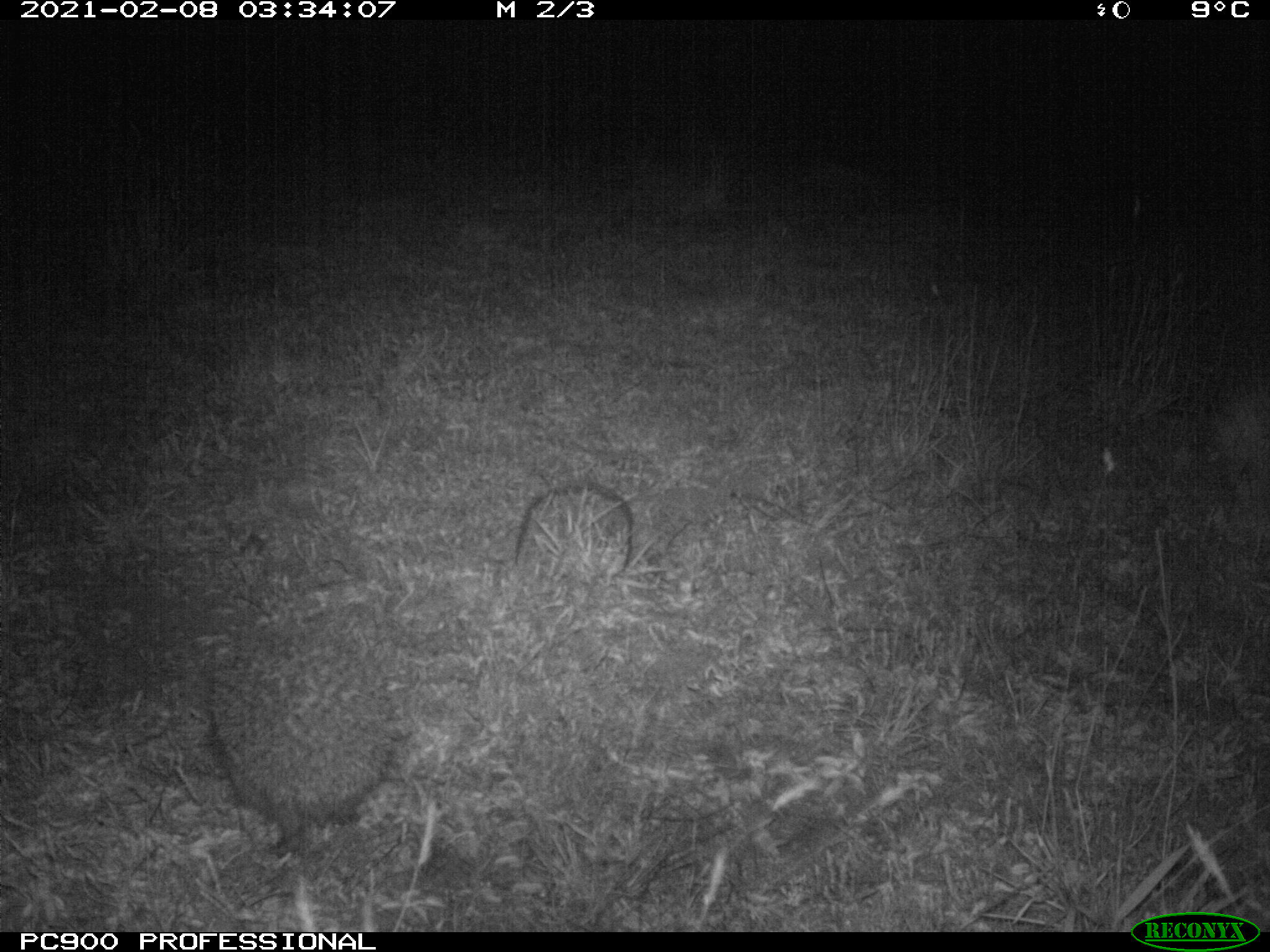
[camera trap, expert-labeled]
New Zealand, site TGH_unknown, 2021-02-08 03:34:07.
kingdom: Animalia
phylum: Chordata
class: Mammalia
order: Eulipotyphla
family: Erinaceidae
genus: Erinaceus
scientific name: Erinaceus europaeus europaeus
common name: european hedgehog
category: hedgehog